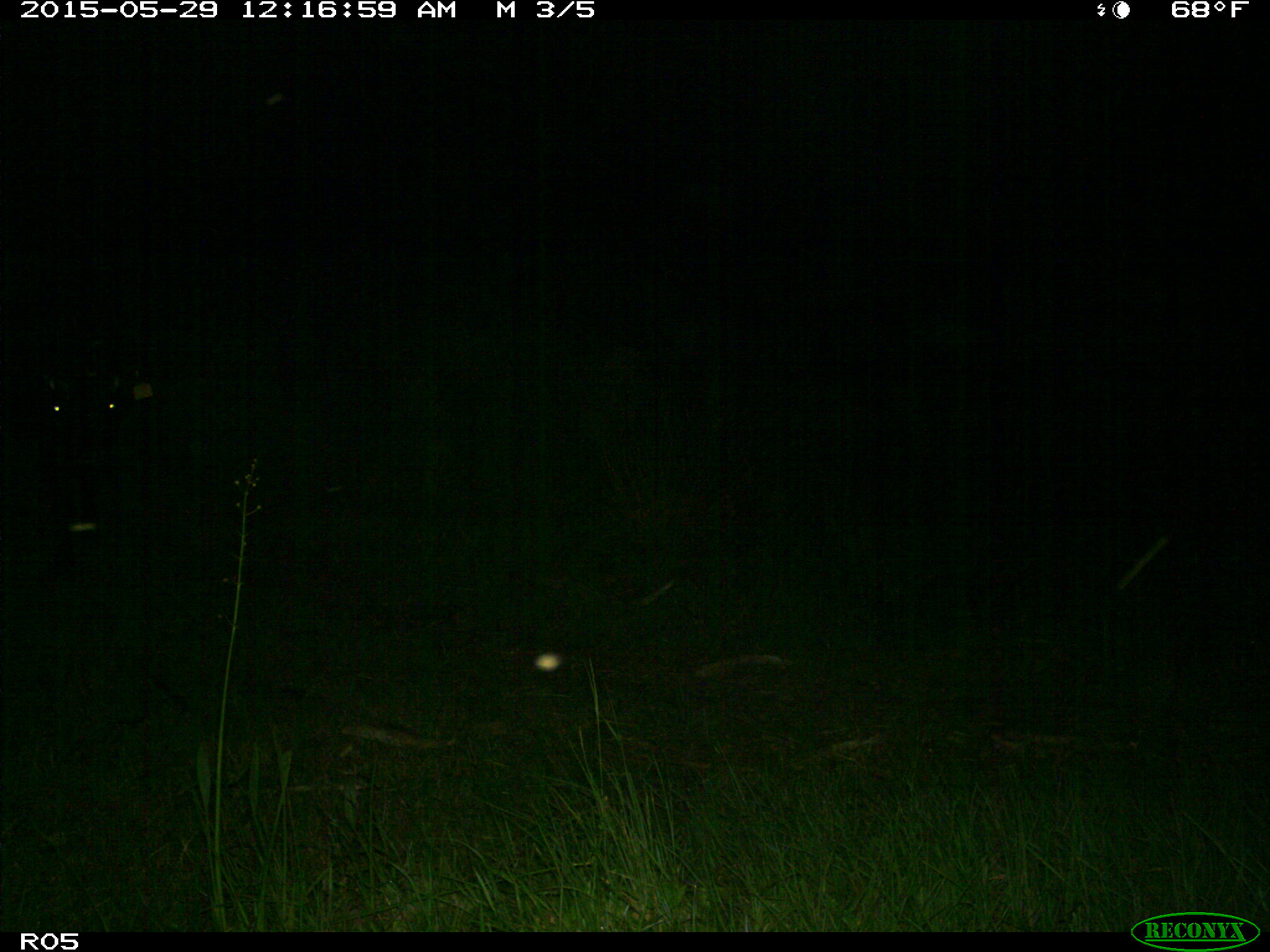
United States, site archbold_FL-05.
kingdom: Animalia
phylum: Chordata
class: Mammalia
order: Artiodactyla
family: Bovidae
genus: Bos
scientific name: Bos taurus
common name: domestic cow